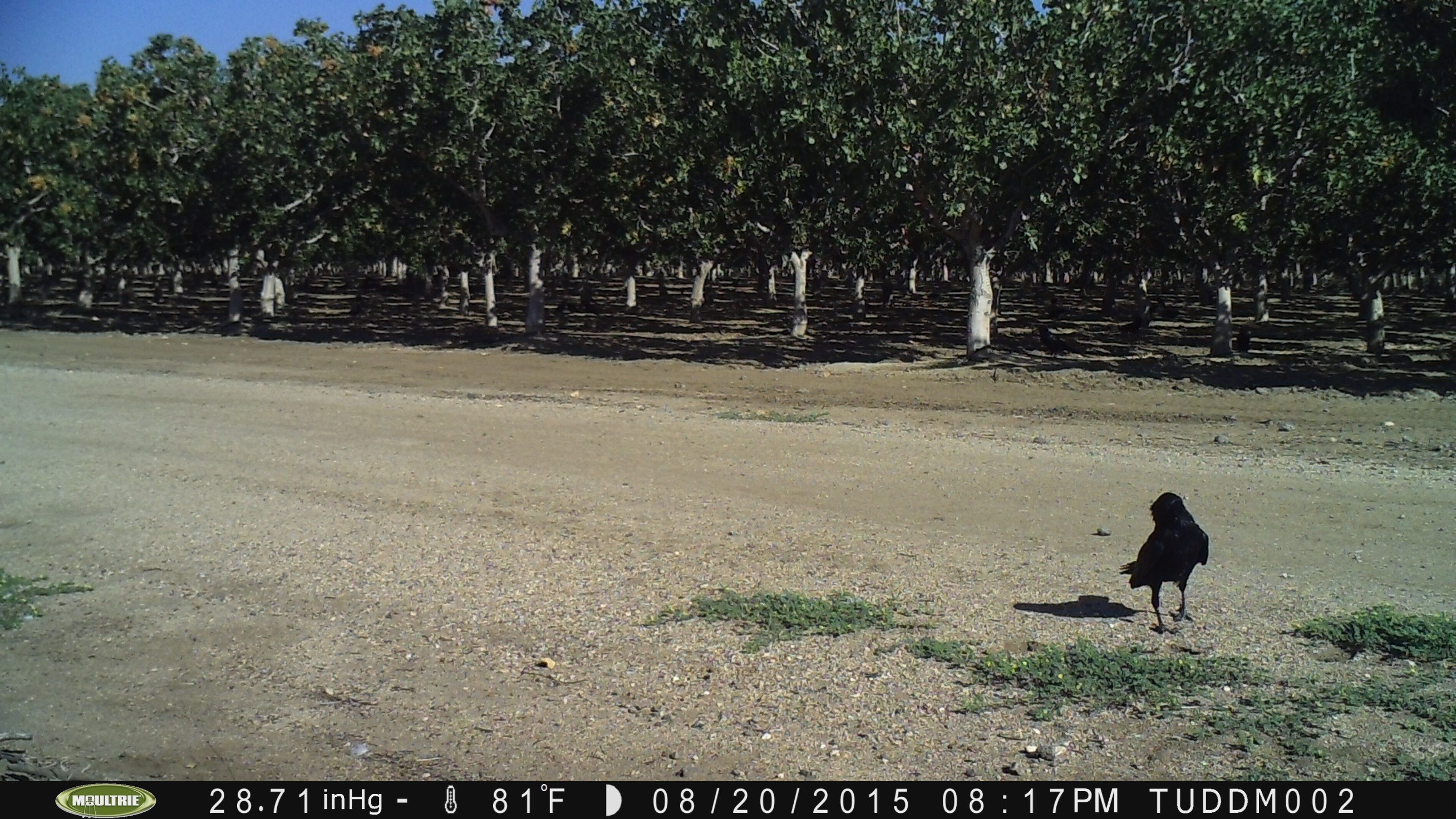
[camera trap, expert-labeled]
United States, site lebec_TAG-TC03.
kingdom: Animalia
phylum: Chordata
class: Aves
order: Passeriformes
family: Corvidae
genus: Corvus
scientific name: Corvus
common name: crows and ravens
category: unidentified corvus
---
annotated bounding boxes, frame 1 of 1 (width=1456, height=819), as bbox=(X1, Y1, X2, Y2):
animal: bbox=(1118, 491, 1211, 635)